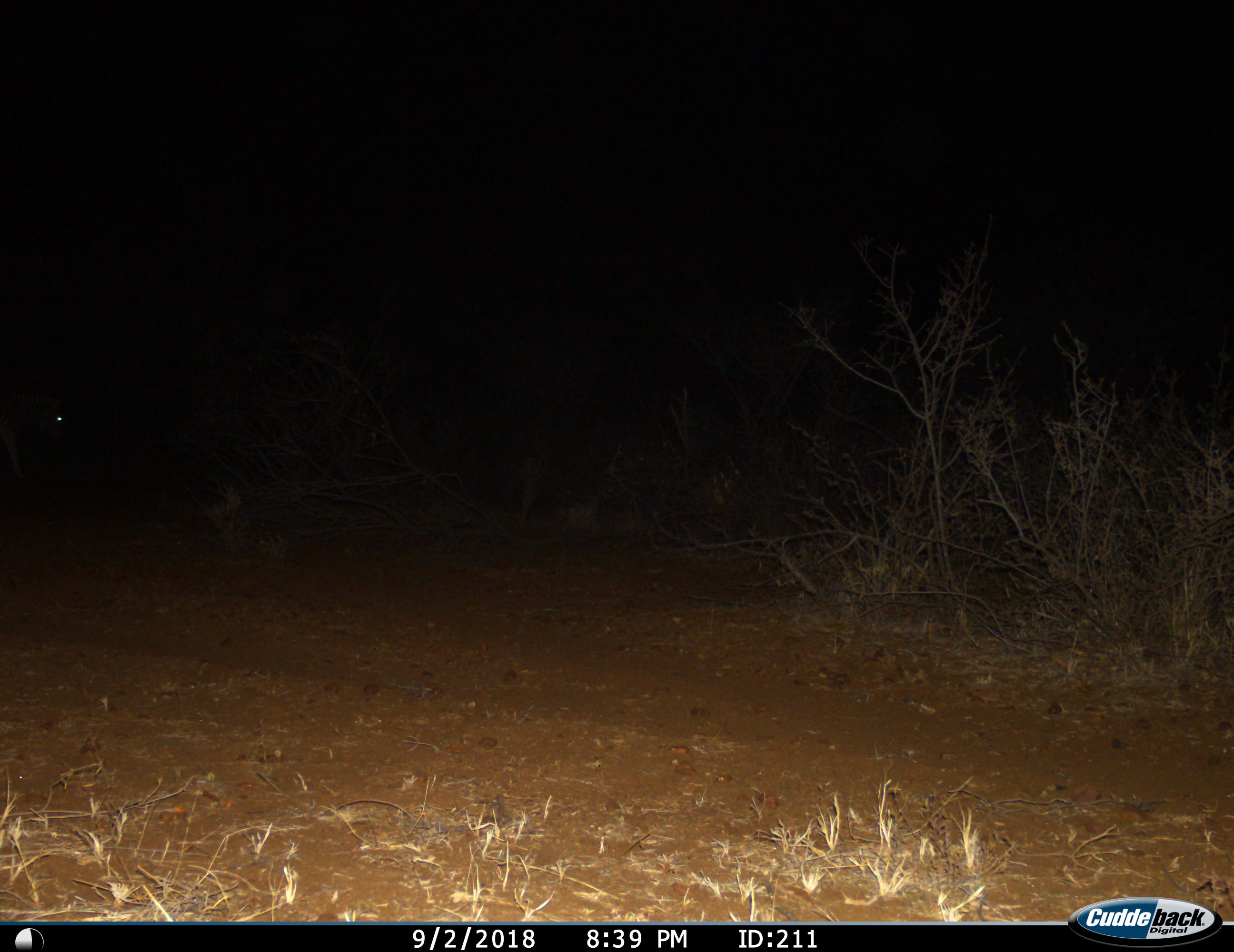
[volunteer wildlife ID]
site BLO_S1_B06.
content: unidentified animal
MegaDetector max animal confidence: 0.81